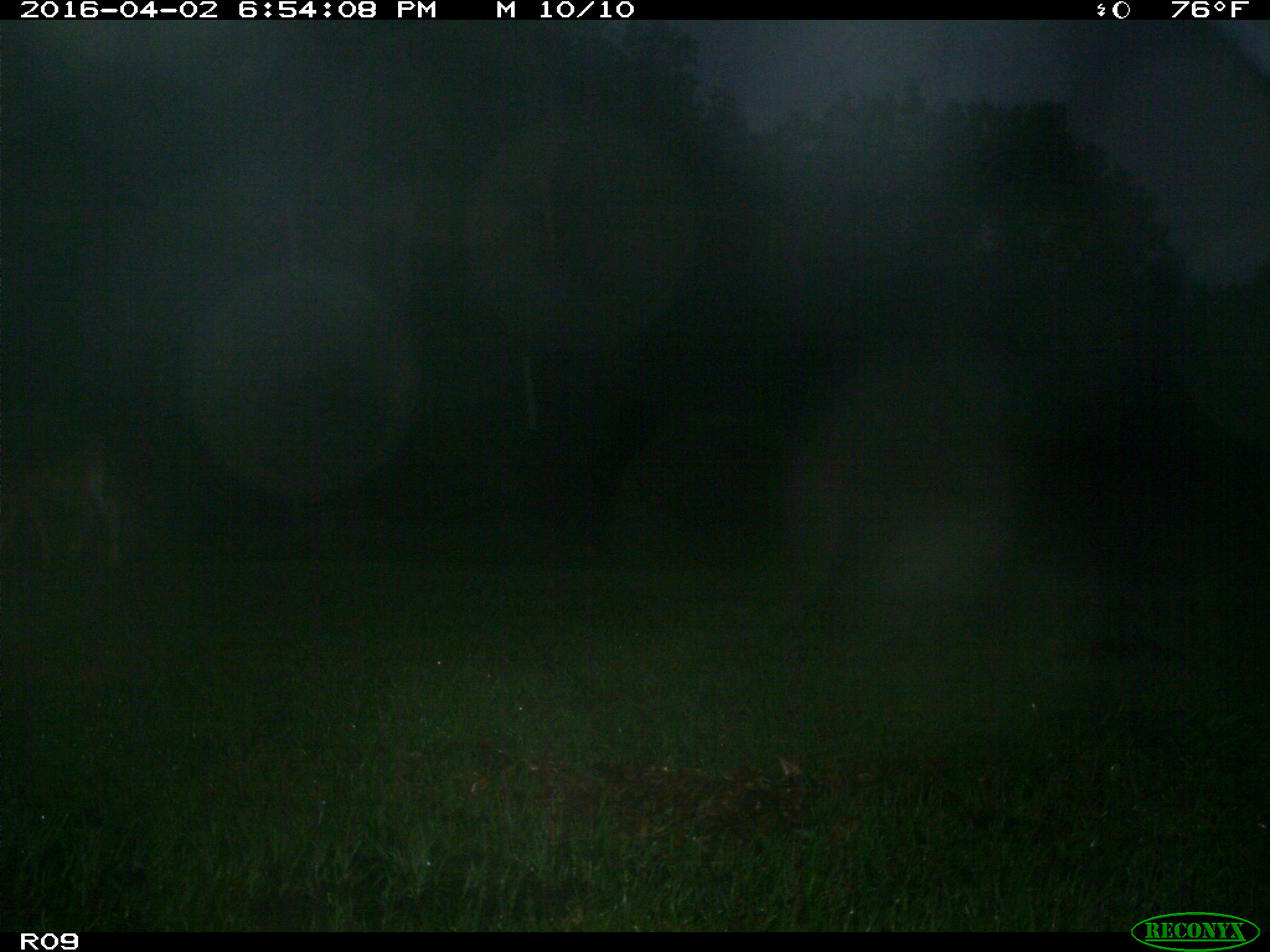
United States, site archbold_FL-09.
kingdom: Animalia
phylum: Chordata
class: Mammalia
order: Artiodactyla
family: Bovidae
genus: Bos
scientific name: Bos taurus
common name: domestic cow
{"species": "Bos taurus (domestic cow)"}